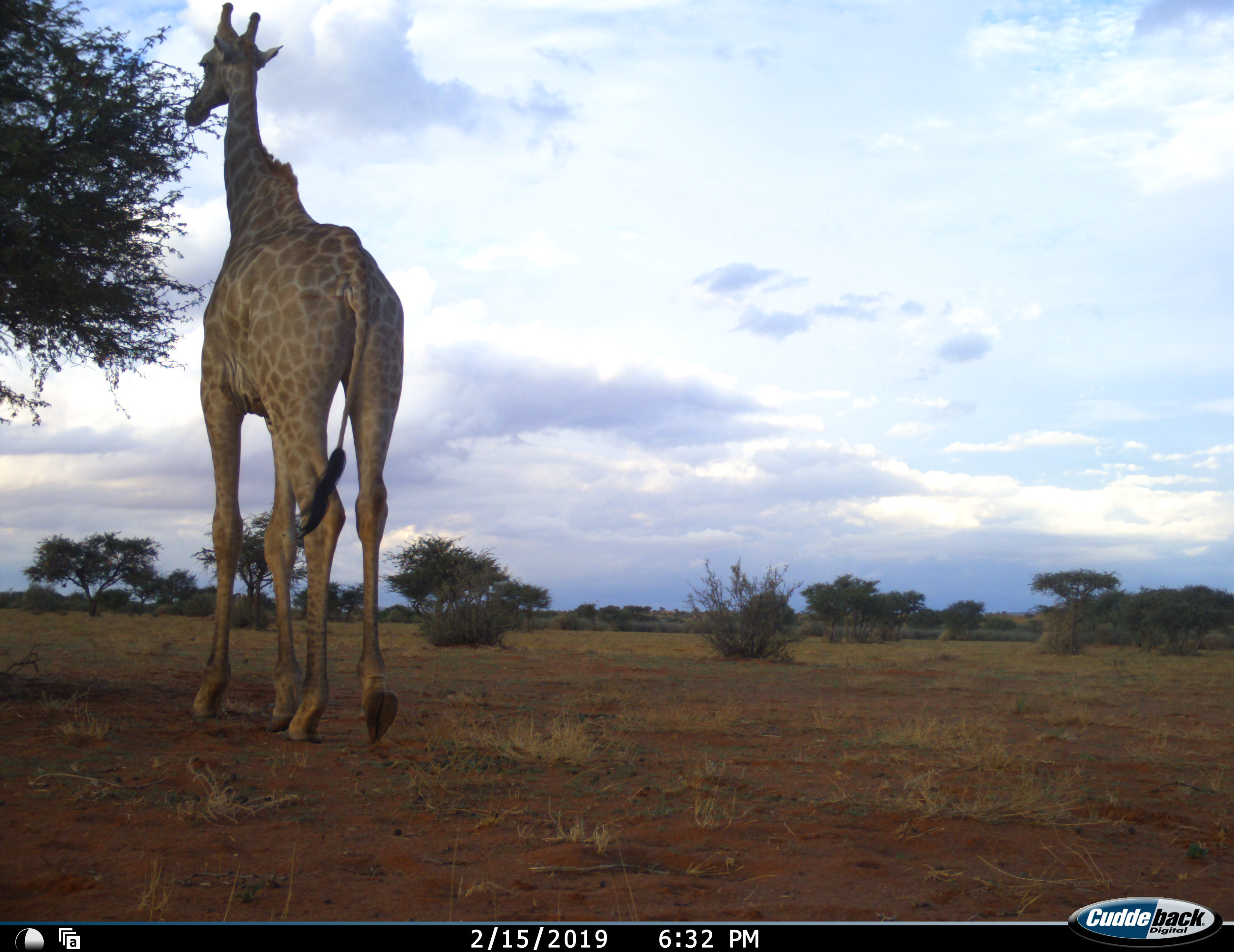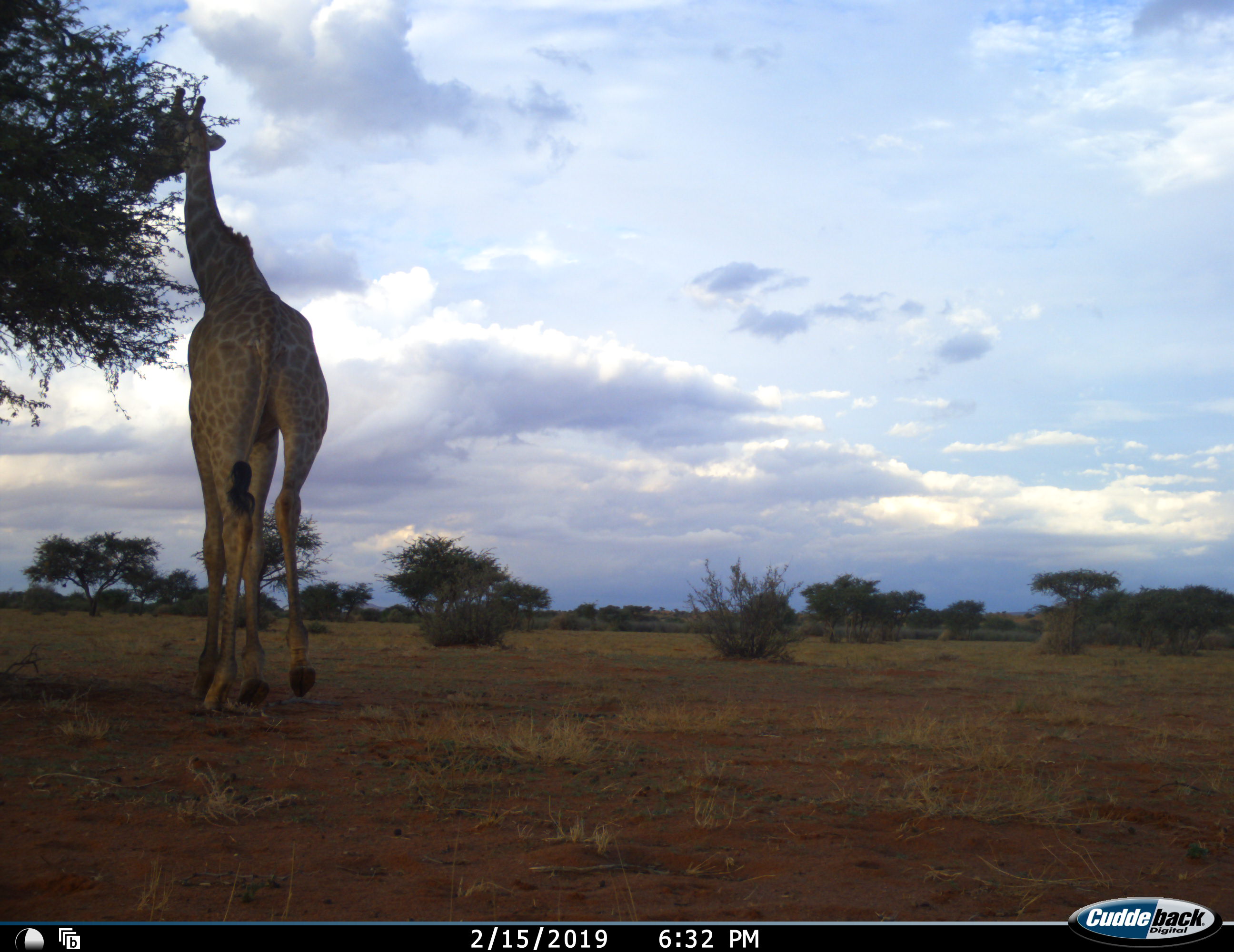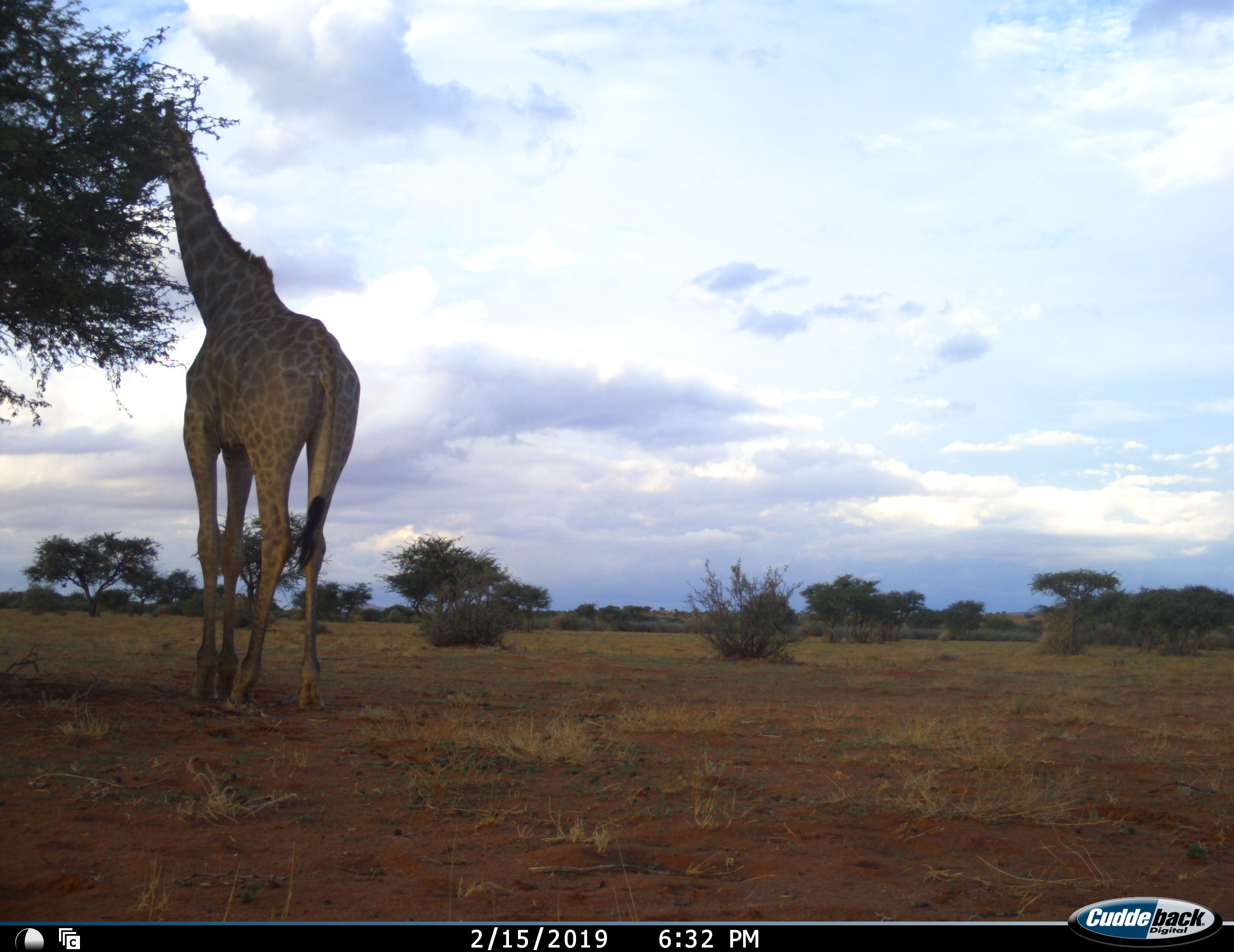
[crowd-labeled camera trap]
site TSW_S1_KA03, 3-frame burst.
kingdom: Animalia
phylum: Chordata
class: Mammalia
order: Artiodactyla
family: Giraffidae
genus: Giraffa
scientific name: Giraffa camelopardalis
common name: giraffe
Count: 1.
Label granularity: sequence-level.